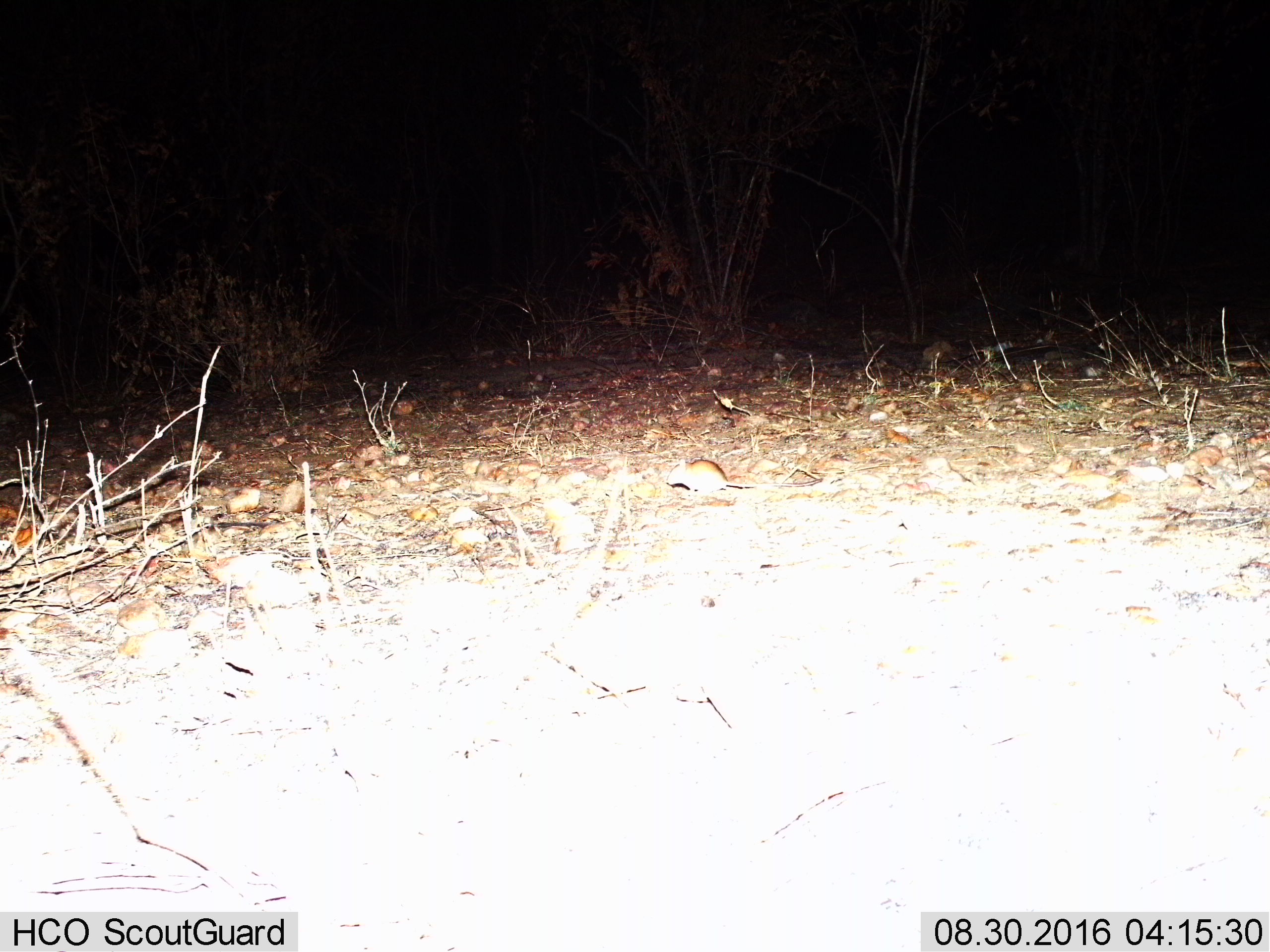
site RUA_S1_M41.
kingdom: Animalia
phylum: Chordata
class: Mammalia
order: Rodentia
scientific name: Rodentia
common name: rodent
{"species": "rodent (Rodentia)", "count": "1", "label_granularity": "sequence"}